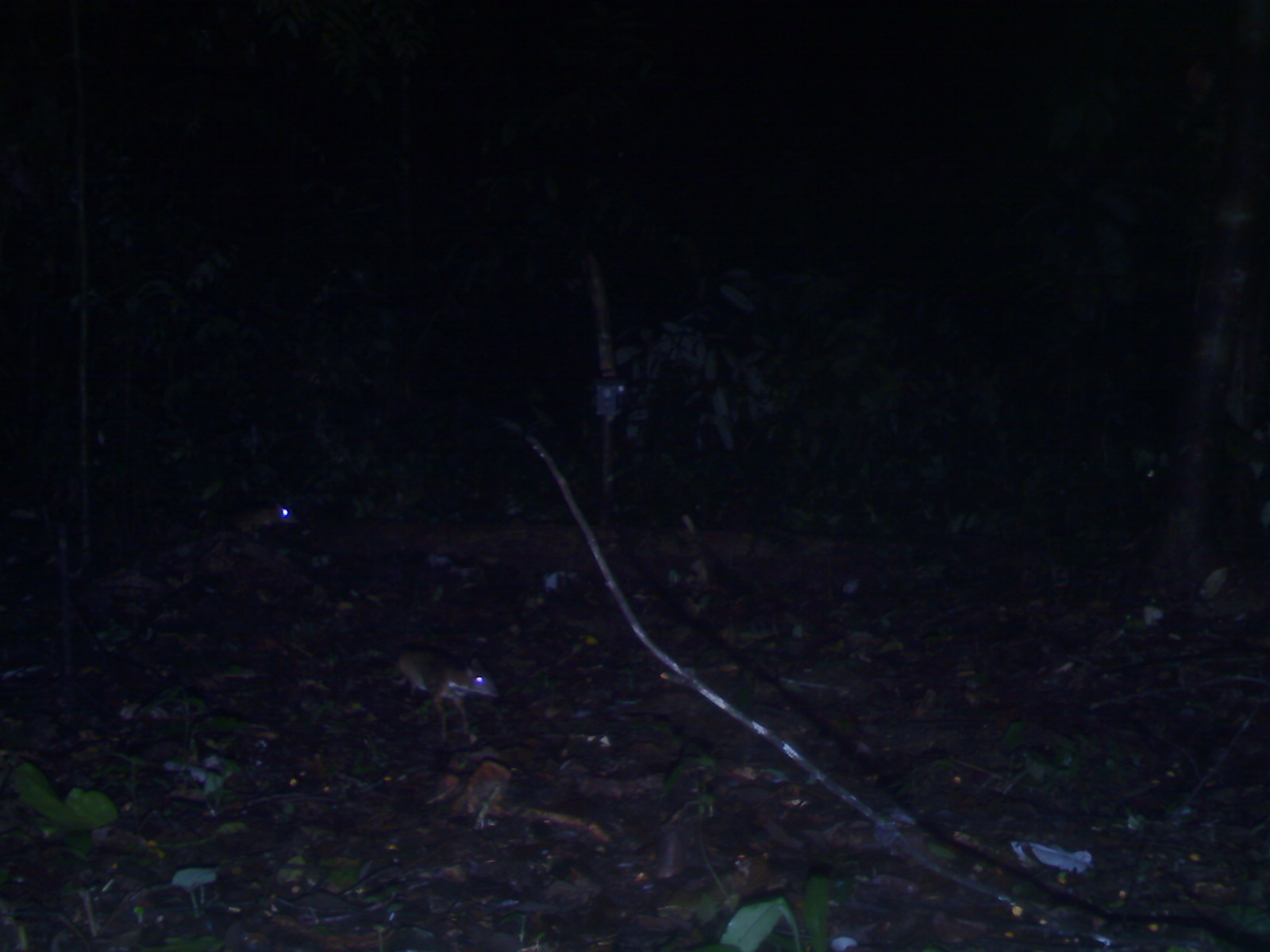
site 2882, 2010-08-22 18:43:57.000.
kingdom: Animalia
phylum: Chordata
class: Mammalia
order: Artiodactyla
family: Tragulidae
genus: Tragulus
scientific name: Tragulus kanchil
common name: lesser oriental chevrotain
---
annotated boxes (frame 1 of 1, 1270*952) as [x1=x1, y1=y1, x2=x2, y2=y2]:
tragulus kanchil: [x1=394, y1=643, x2=502, y2=738]; [x1=206, y1=499, x2=305, y2=536]